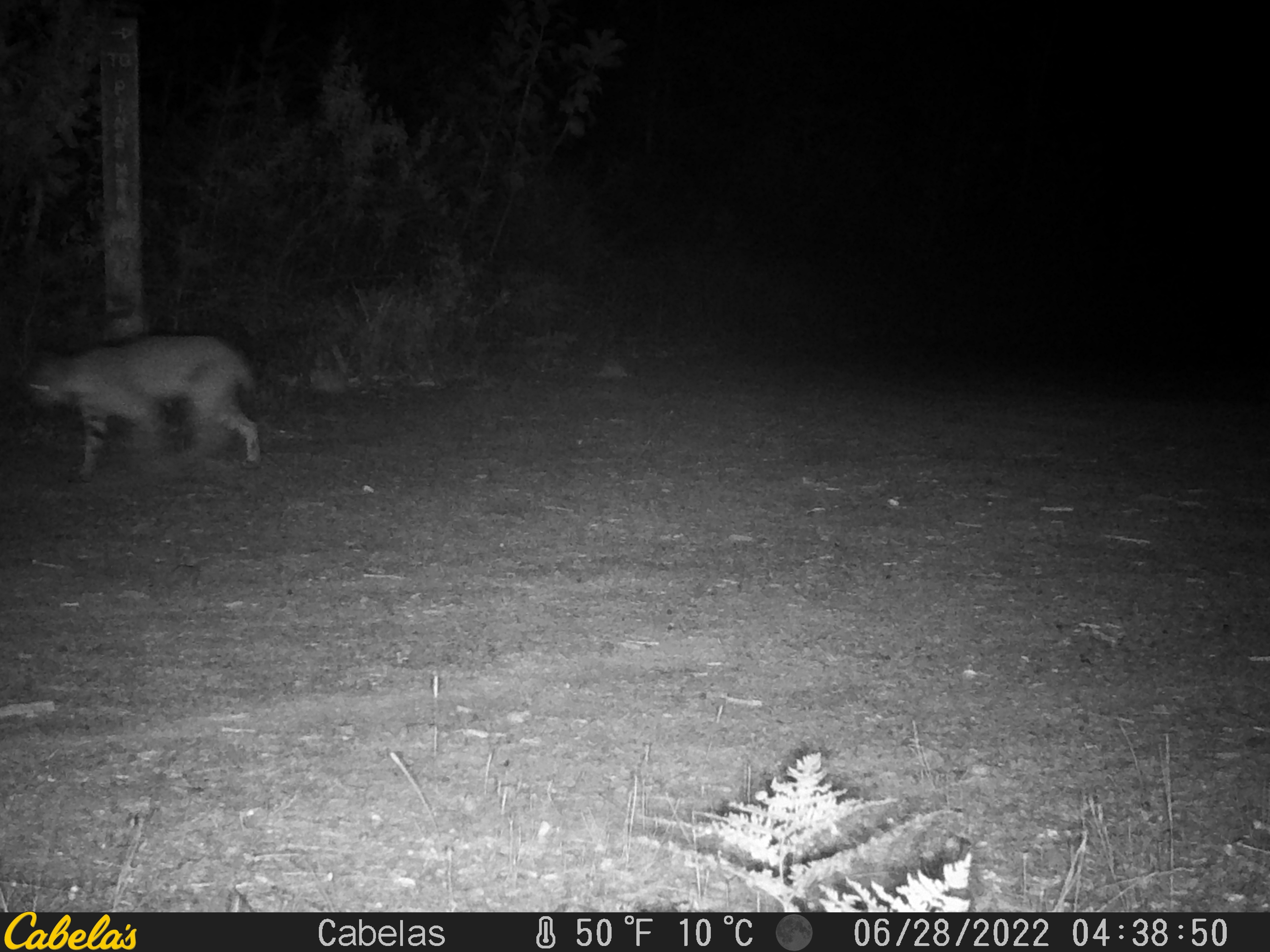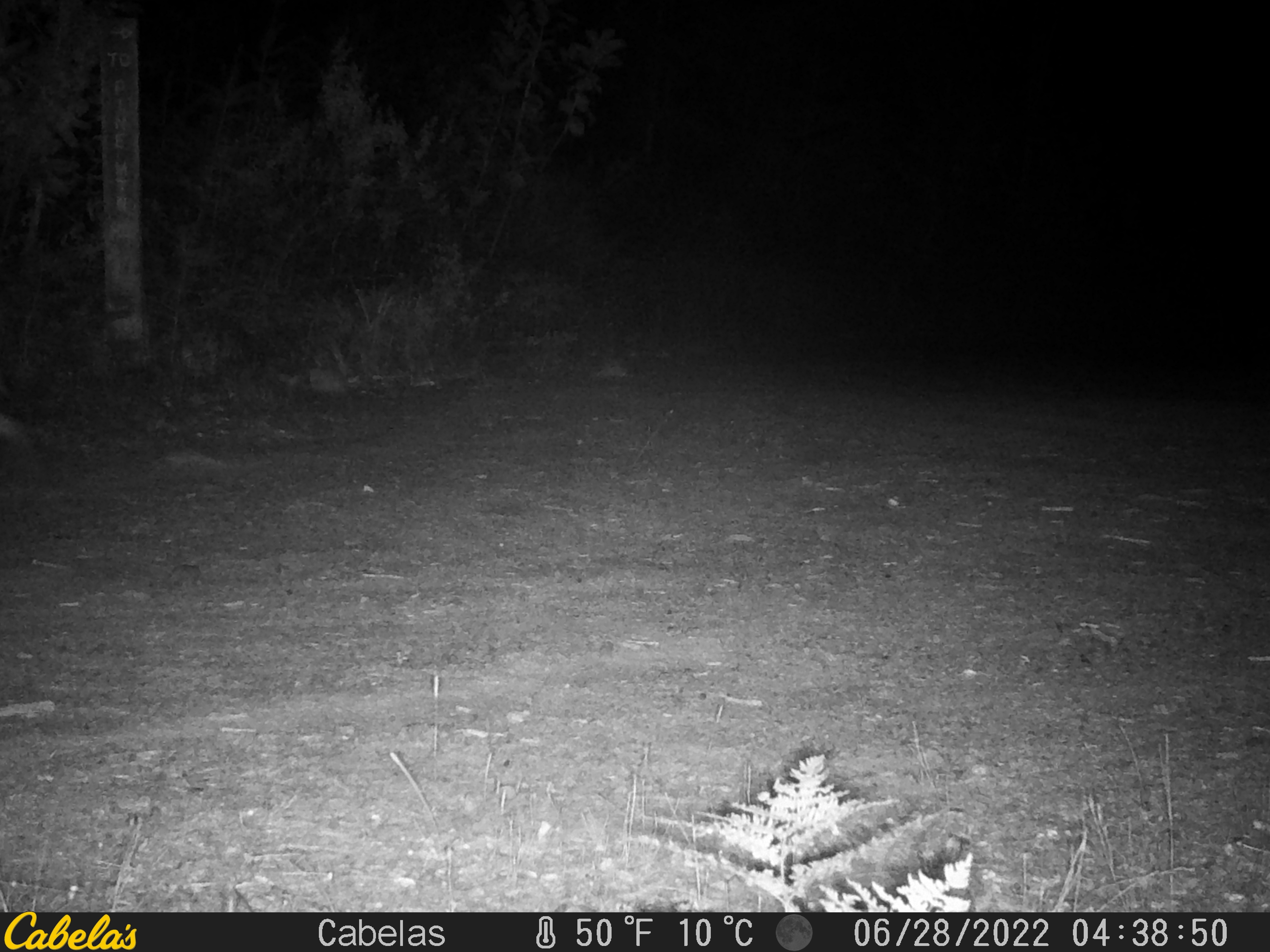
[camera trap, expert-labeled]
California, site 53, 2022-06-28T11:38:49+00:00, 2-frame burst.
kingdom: Animalia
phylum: Chordata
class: Mammalia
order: Carnivora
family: Felidae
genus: Lynx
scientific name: Lynx rufus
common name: bobcat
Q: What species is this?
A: Bobcat (Lynx rufus).